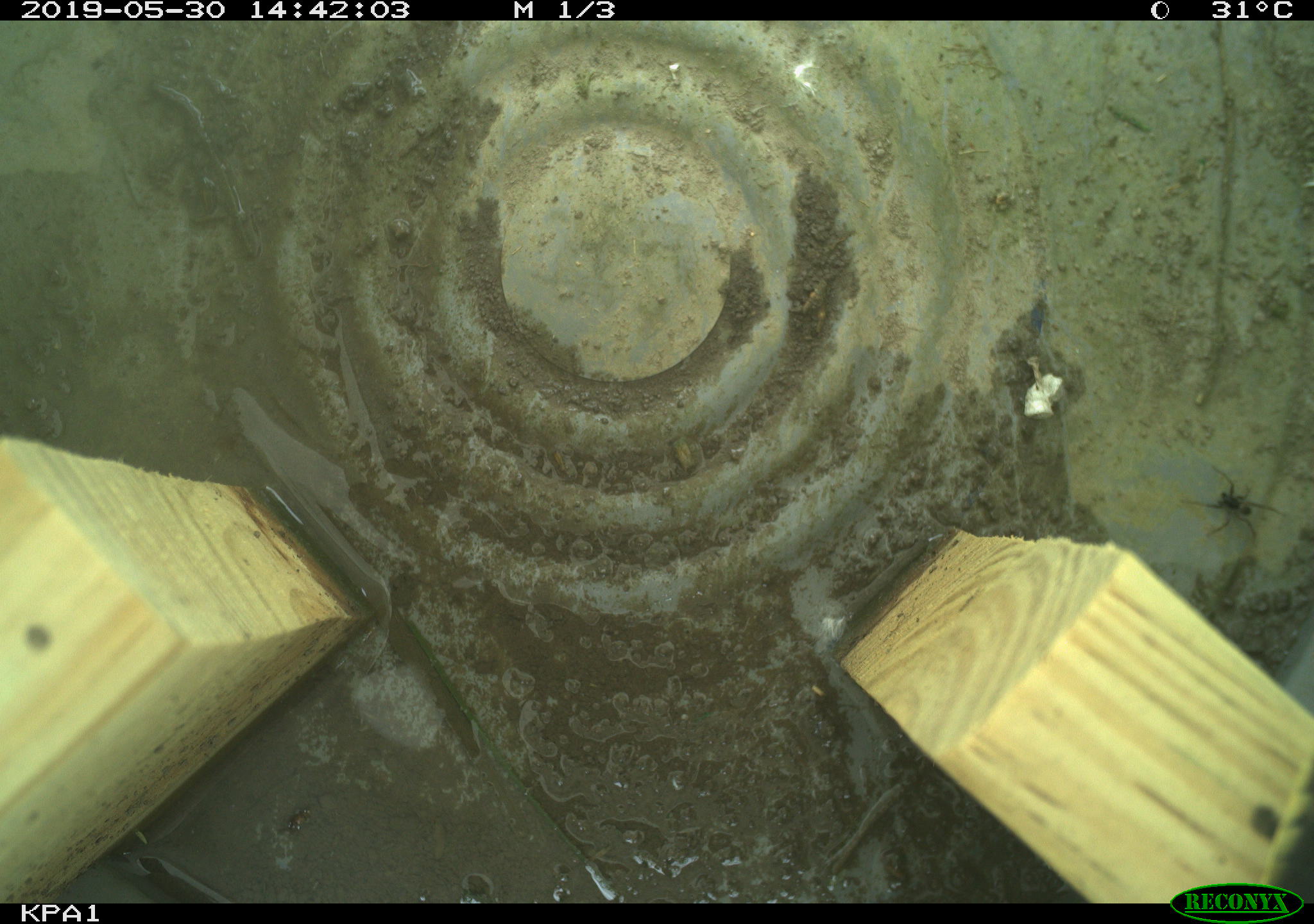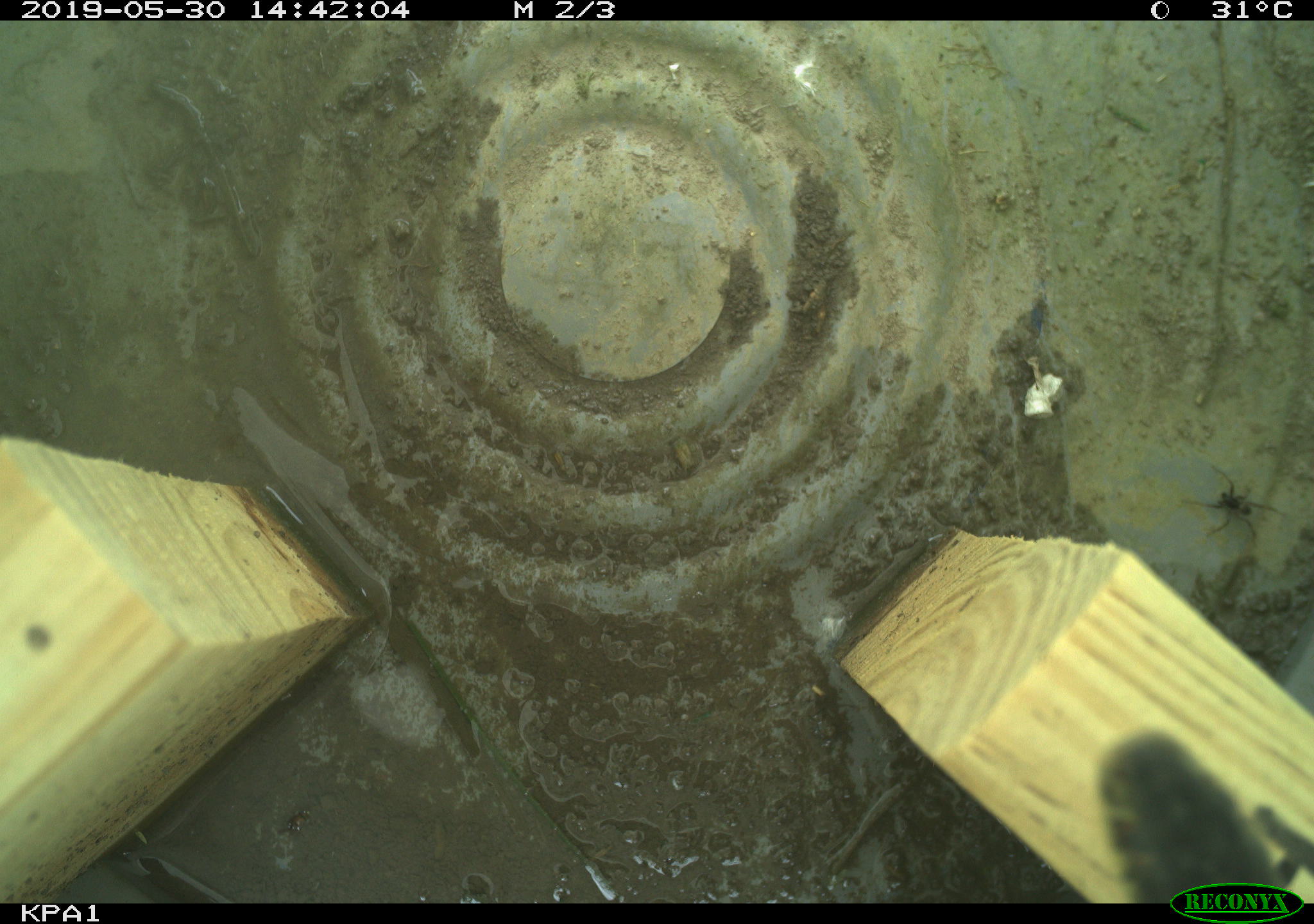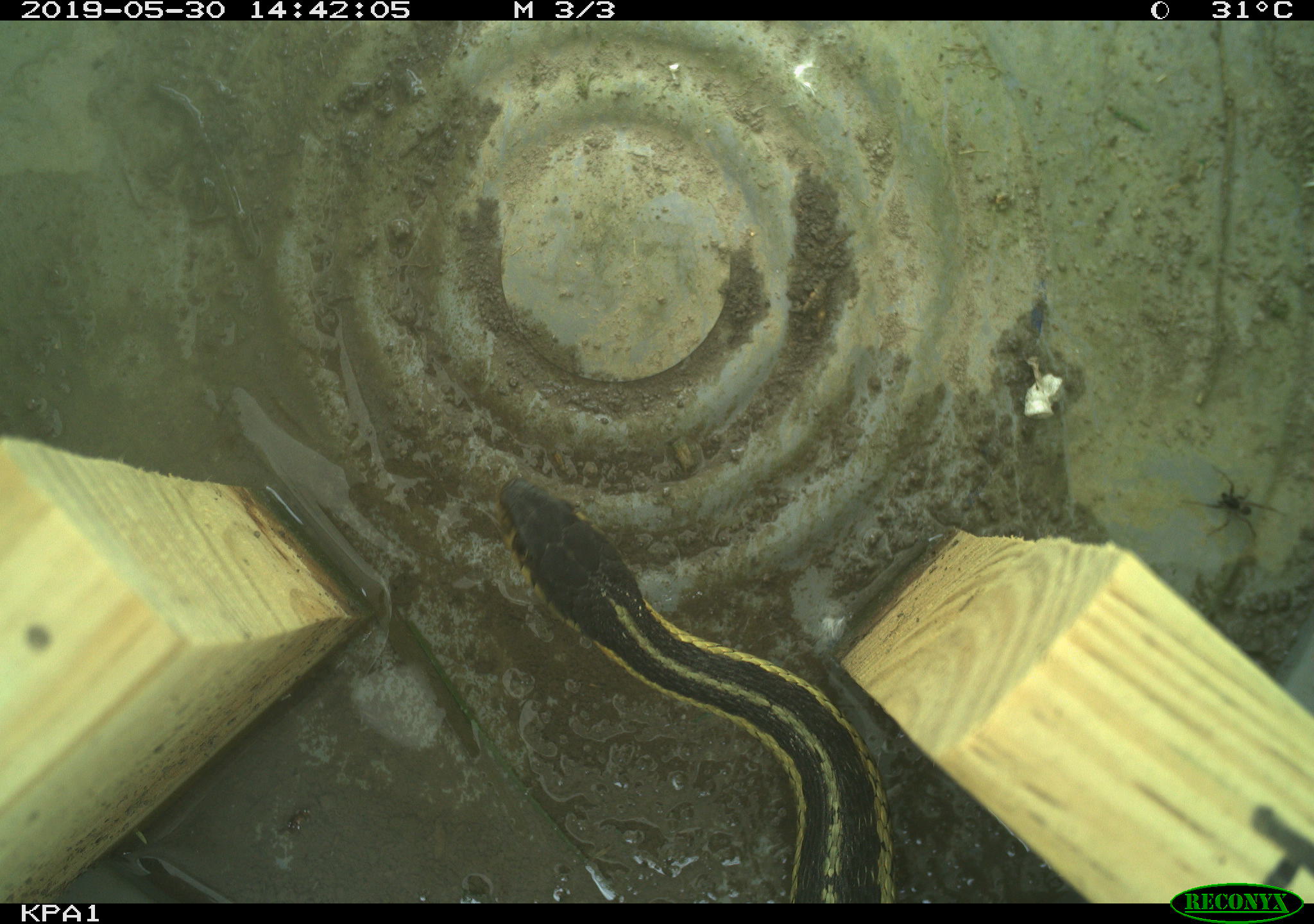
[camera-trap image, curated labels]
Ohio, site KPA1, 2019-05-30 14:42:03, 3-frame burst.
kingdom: Animalia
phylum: Chordata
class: Reptilia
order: Squamata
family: Colubridae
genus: Thamnophis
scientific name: Thamnophis sirtalis sirtalis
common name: eastern gartersnake